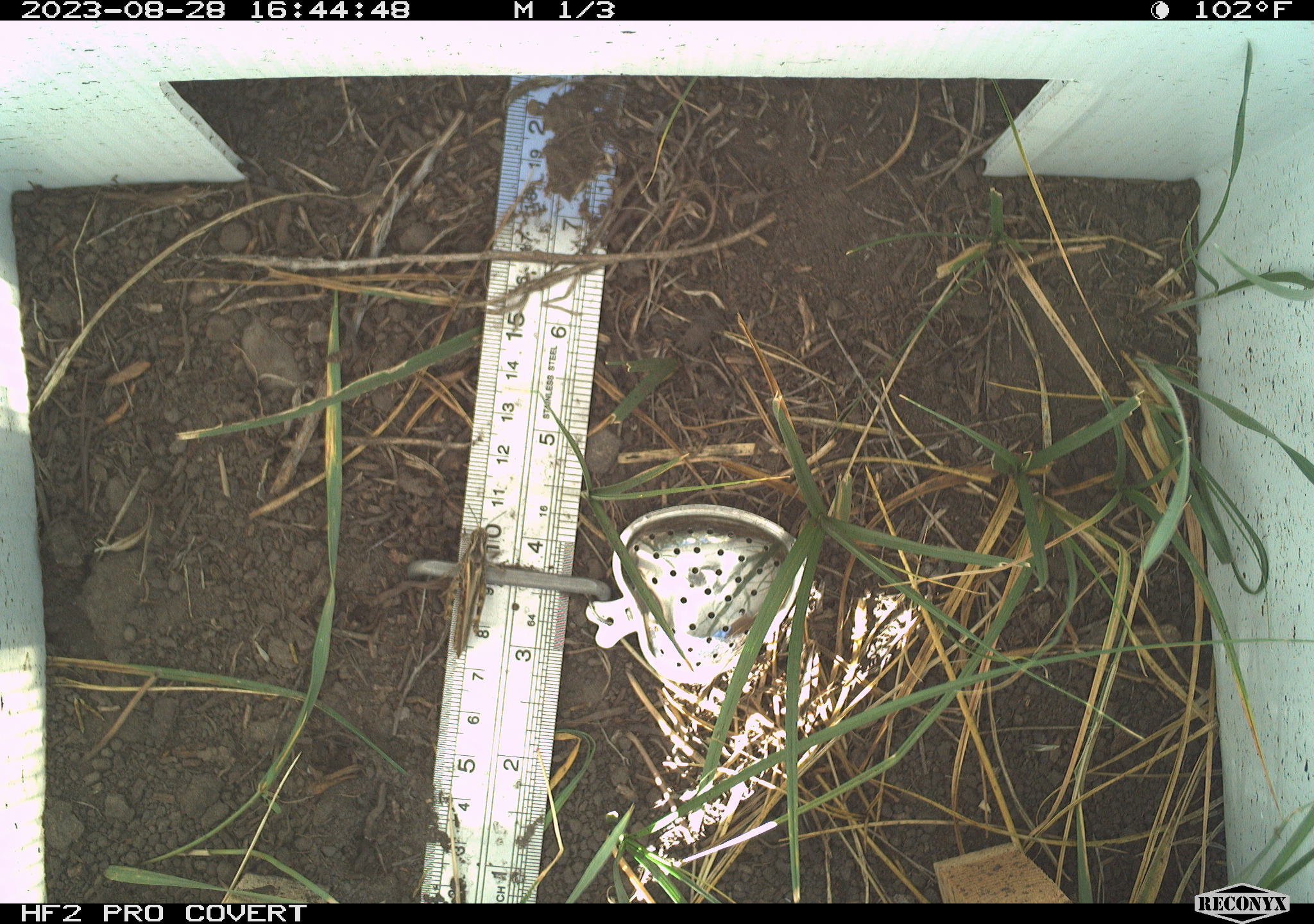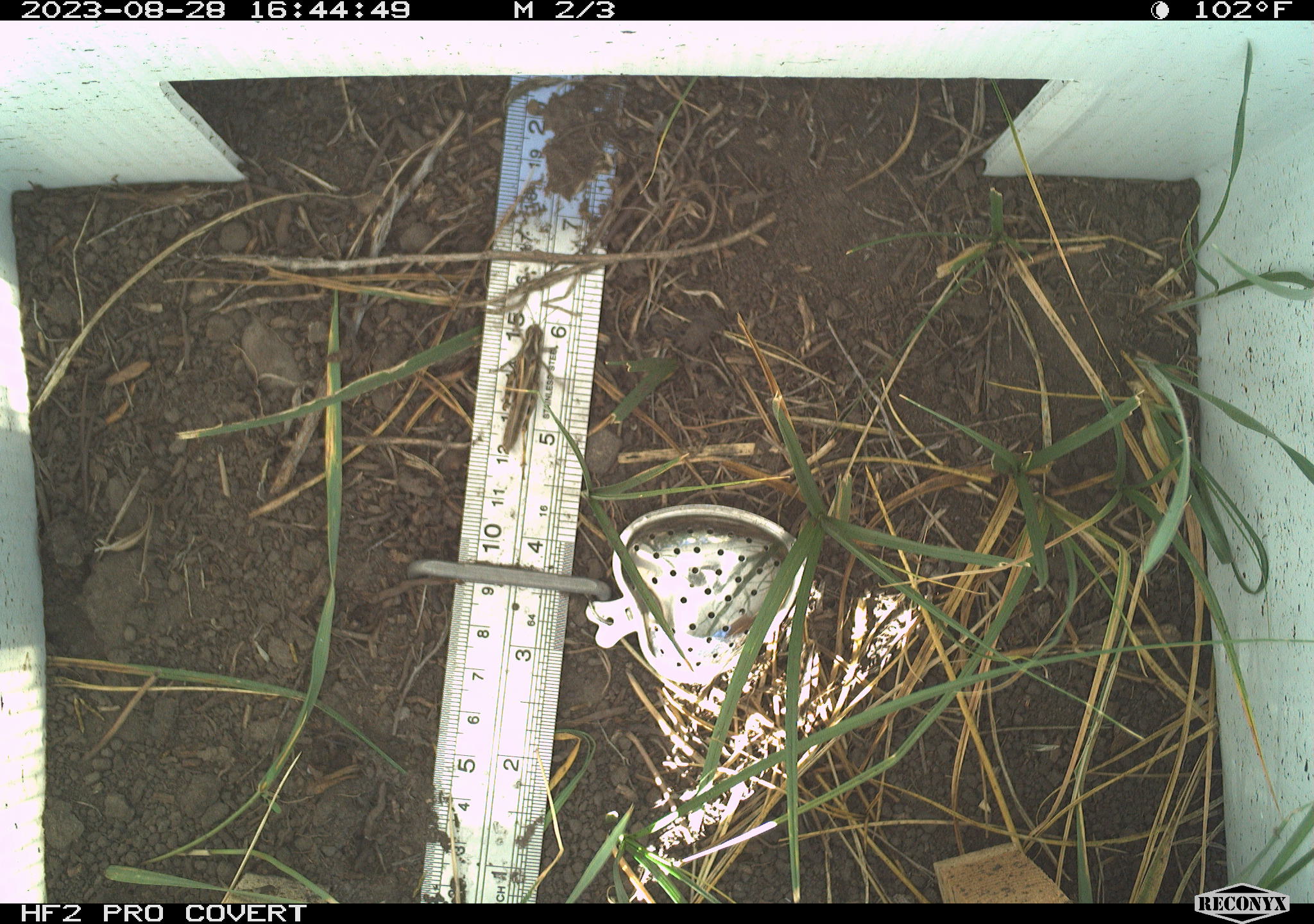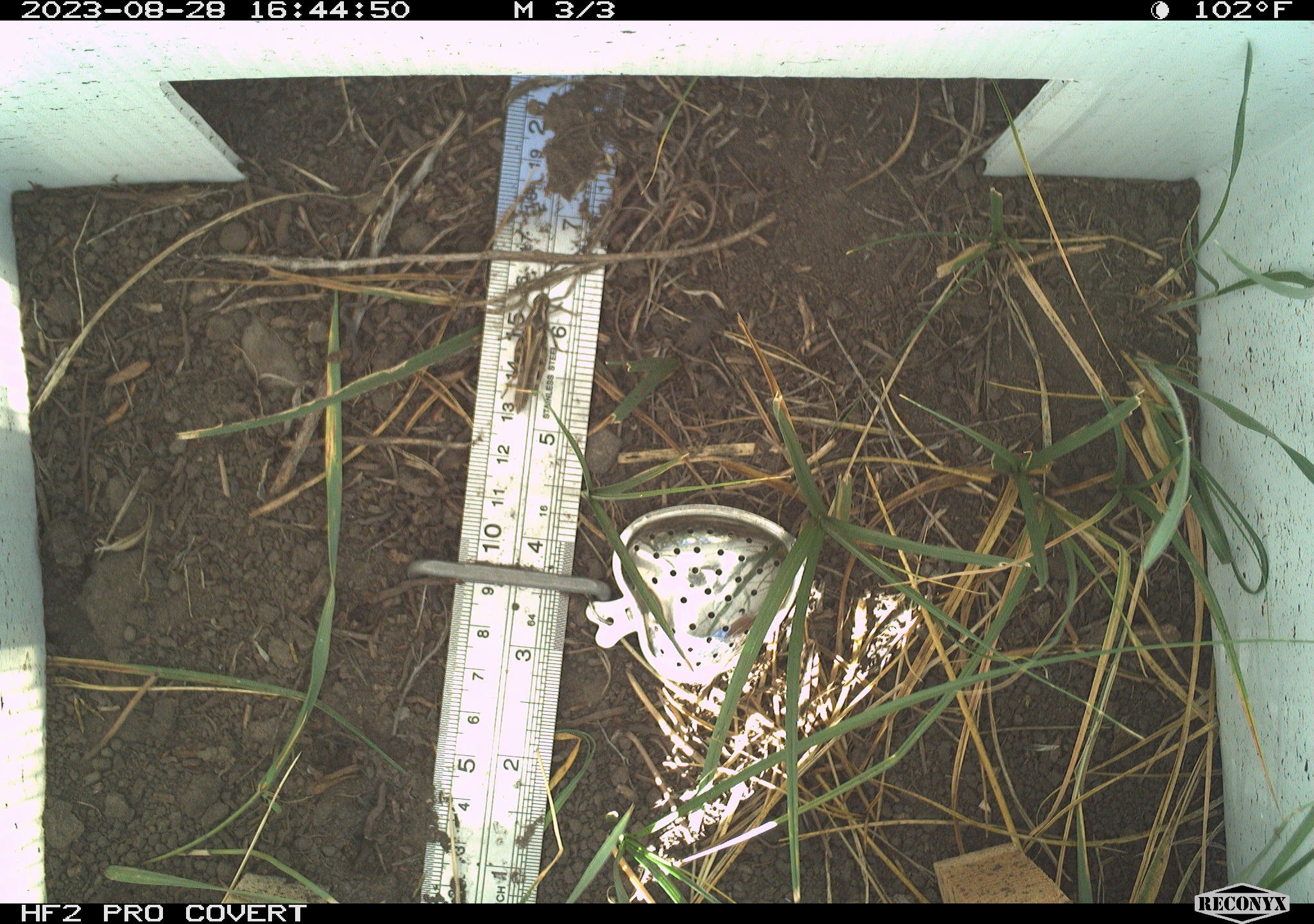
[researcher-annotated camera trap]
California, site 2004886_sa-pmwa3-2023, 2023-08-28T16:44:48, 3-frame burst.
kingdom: Animalia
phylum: Arthropoda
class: Insecta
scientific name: Insecta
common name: insect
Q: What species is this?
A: Insect (Insecta).